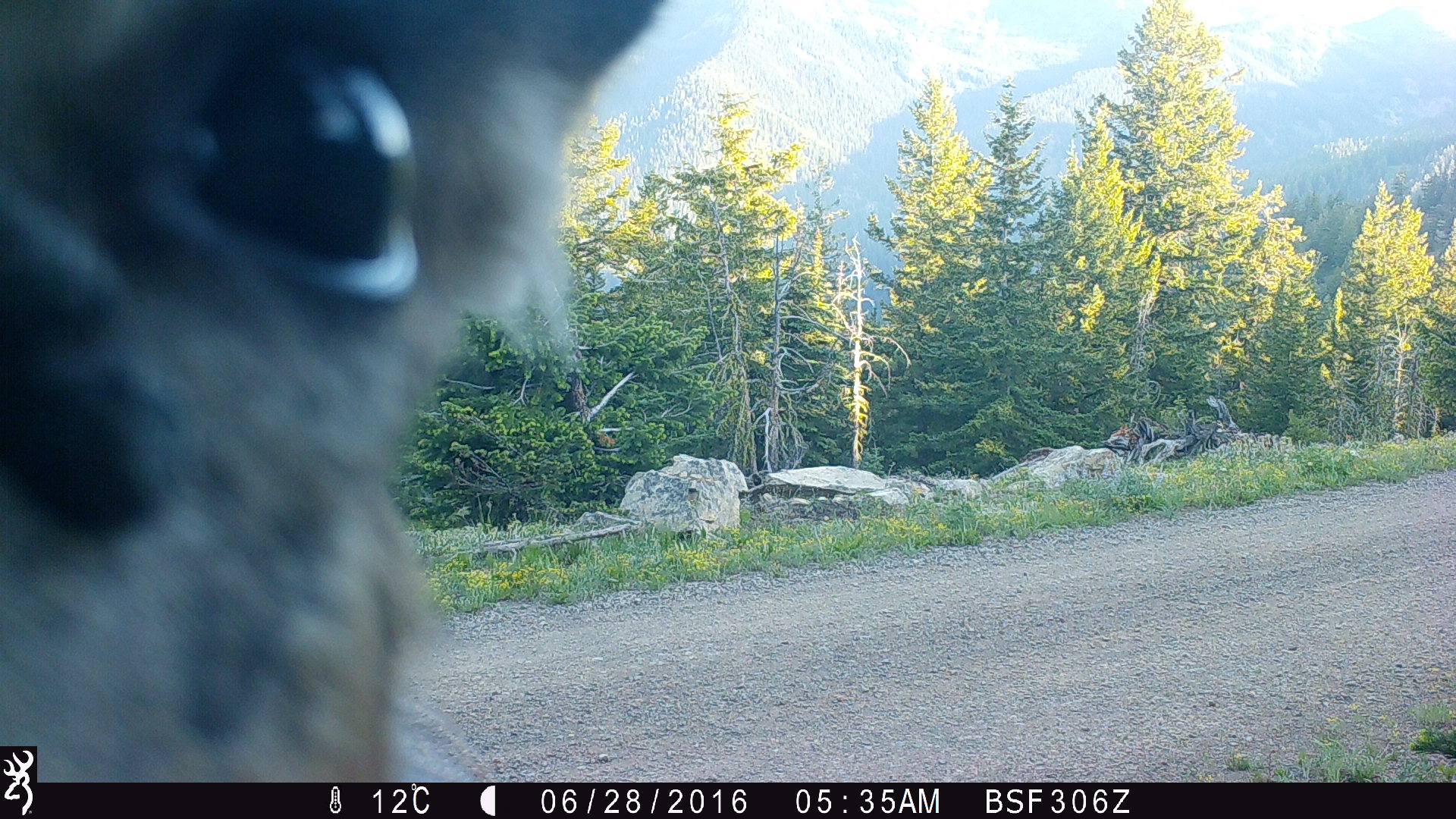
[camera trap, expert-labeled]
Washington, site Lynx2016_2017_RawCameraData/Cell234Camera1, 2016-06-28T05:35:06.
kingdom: Animalia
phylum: Chordata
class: Mammalia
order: Artiodactyla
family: Cervidae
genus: Odocoileus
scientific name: Odocoileus hemionus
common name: mule deer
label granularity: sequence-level